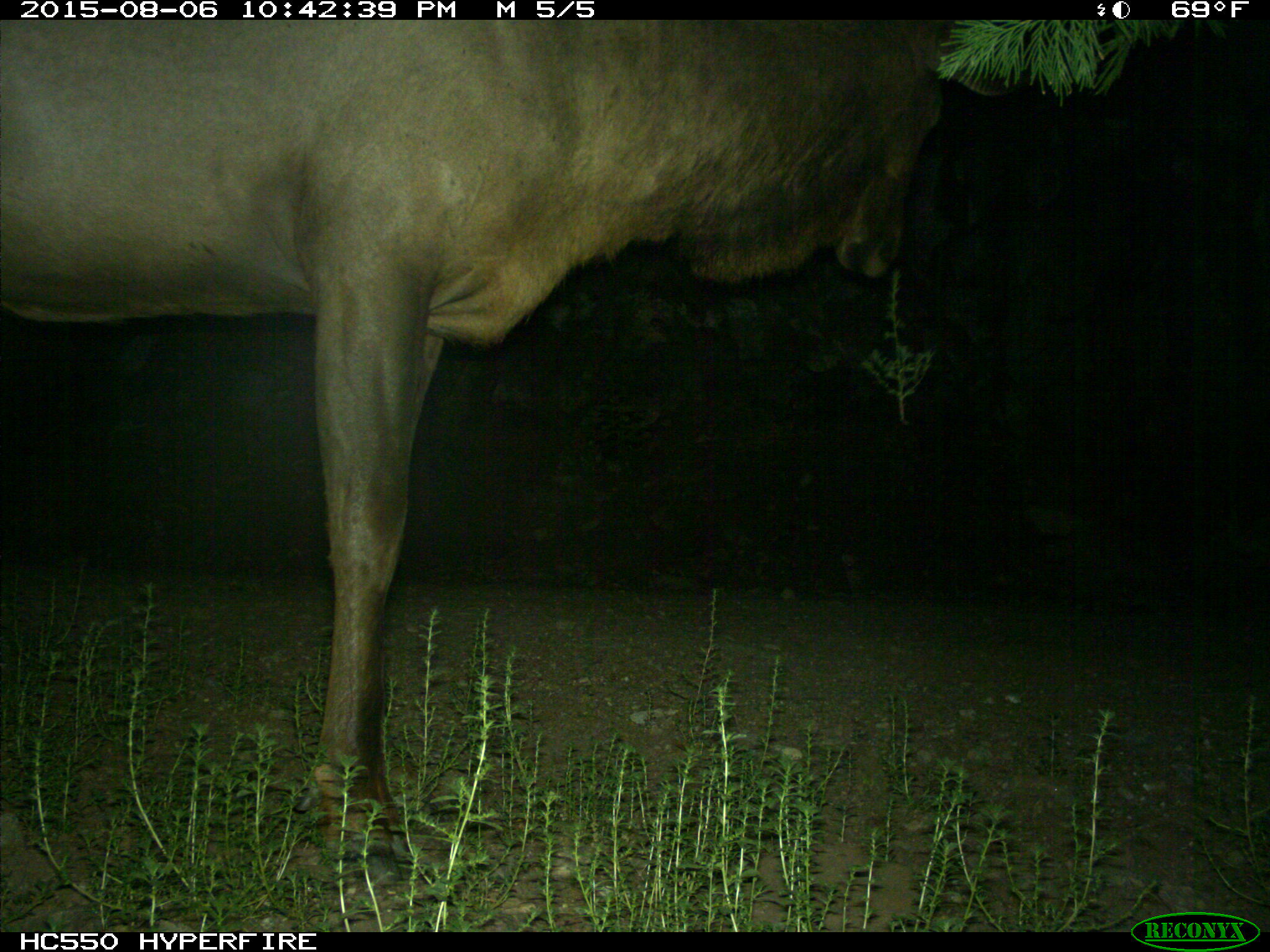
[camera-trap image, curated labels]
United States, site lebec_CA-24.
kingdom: Animalia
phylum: Chordata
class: Mammalia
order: Artiodactyla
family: Cervidae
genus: Cervus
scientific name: Cervus canadensis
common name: elk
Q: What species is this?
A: Cervus canadensis (elk).